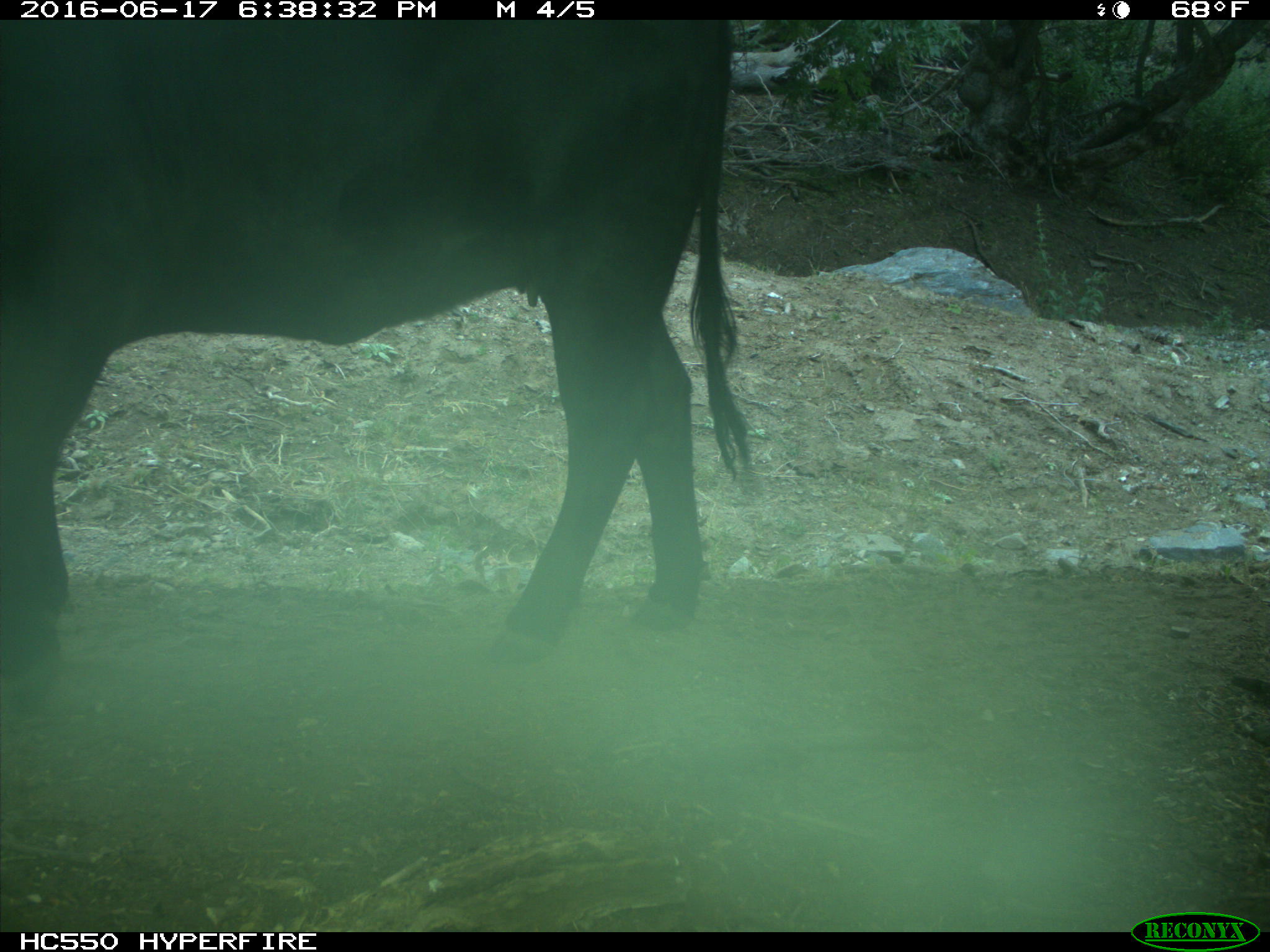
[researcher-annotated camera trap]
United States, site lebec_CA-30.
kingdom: Animalia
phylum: Chordata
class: Mammalia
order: Artiodactyla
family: Bovidae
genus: Bos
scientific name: Bos taurus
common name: domestic cow